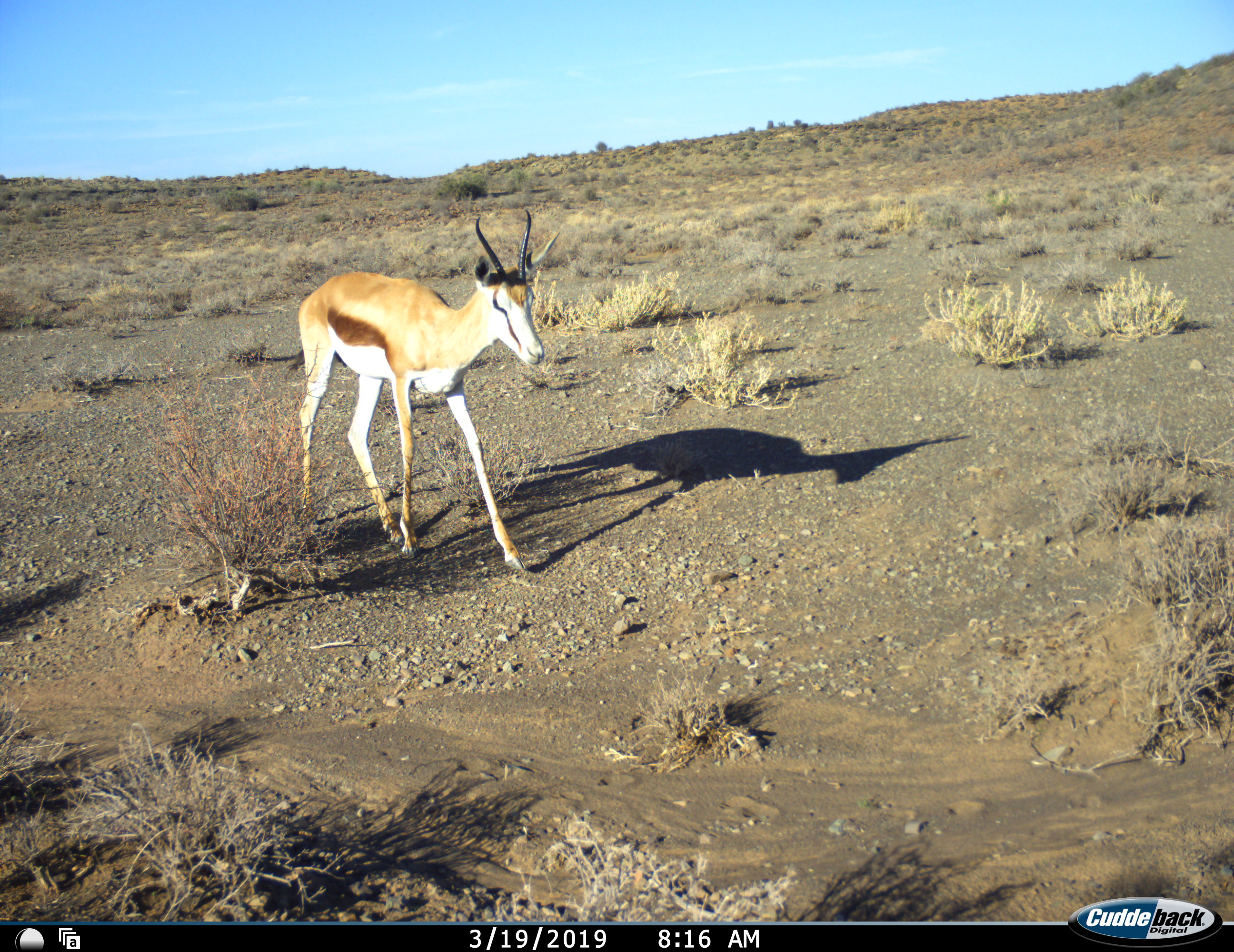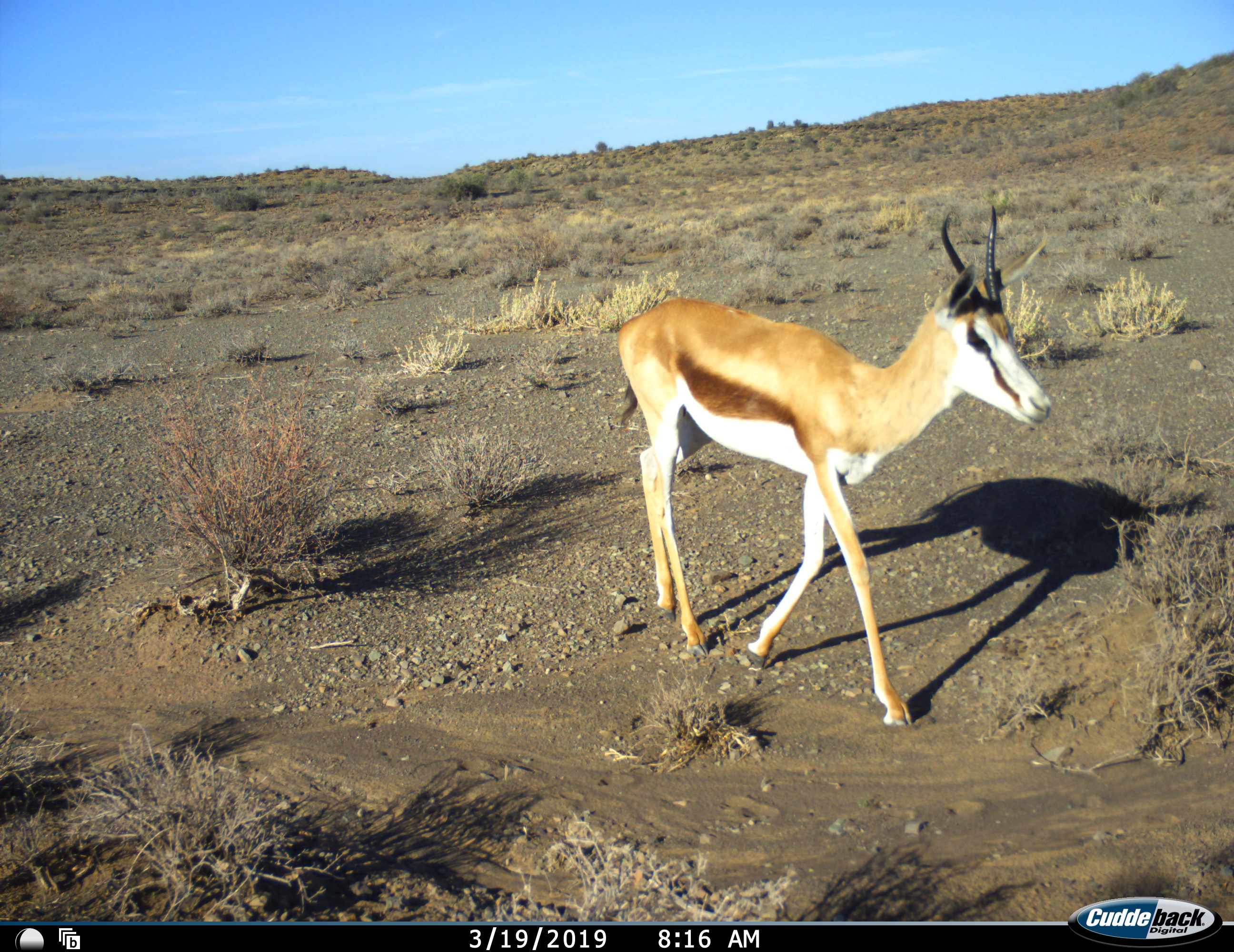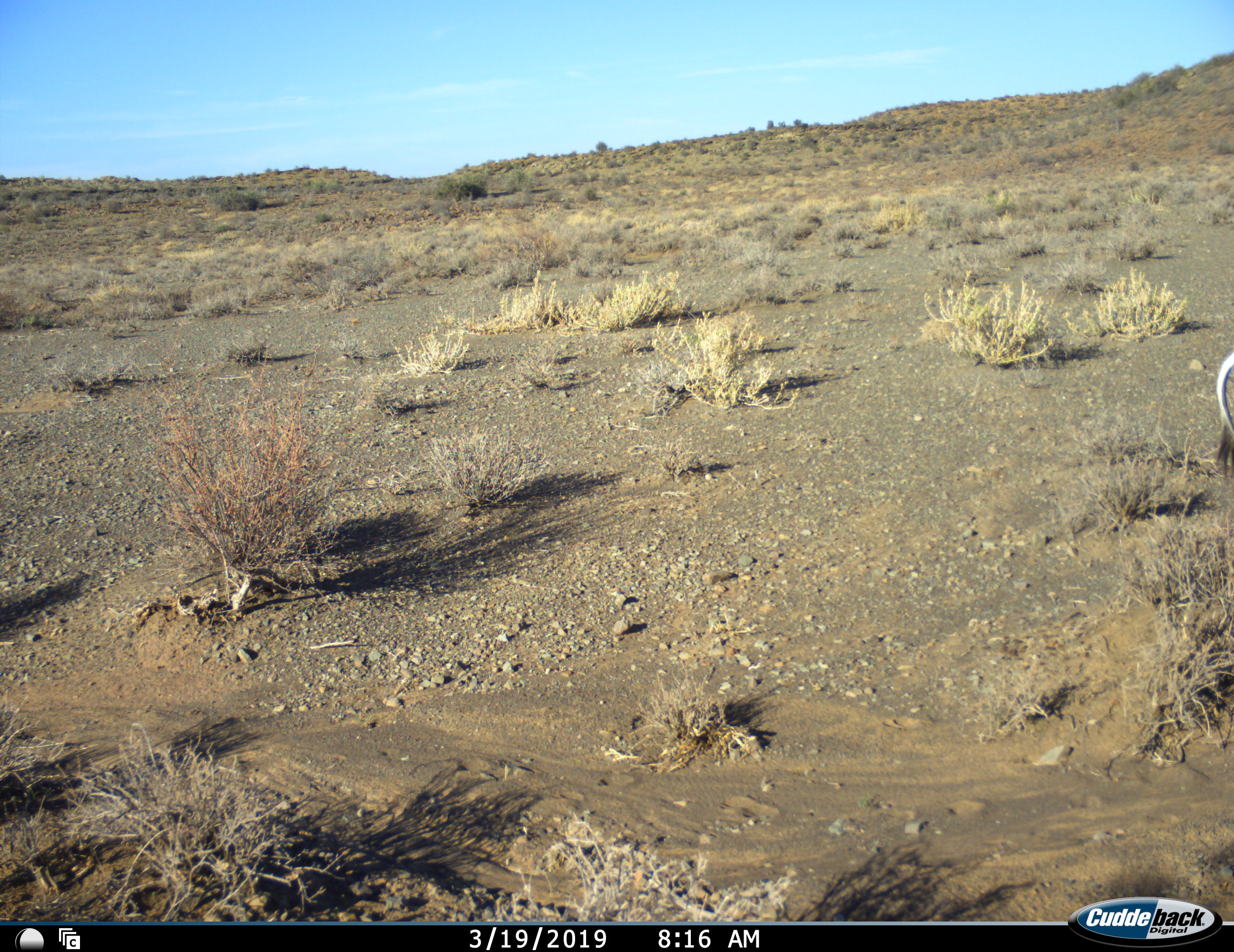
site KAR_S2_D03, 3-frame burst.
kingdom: Animalia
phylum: Chordata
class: Mammalia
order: Artiodactyla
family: Bovidae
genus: Antidorcas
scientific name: Antidorcas marsupialis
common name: springbok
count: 1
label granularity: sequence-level